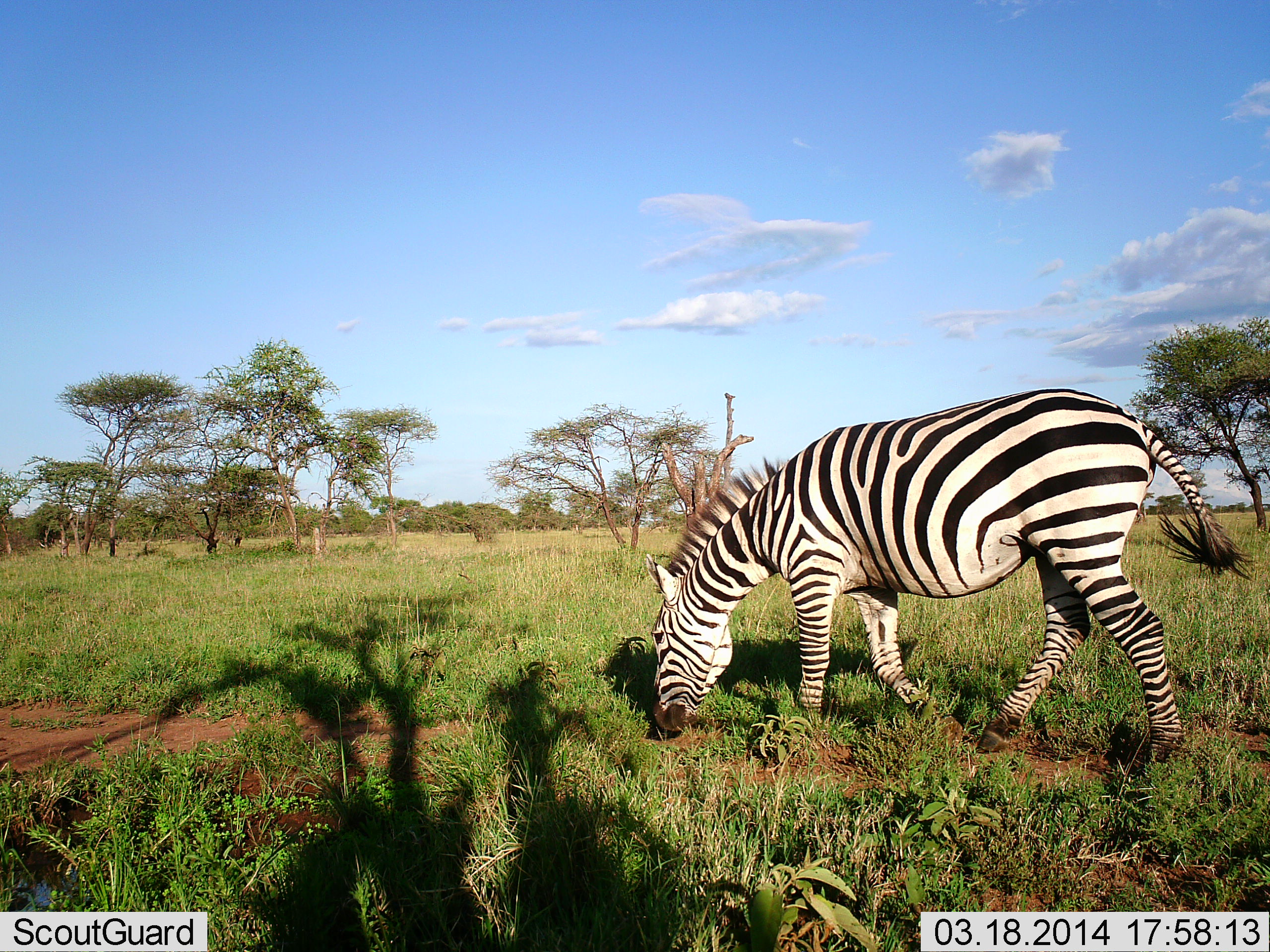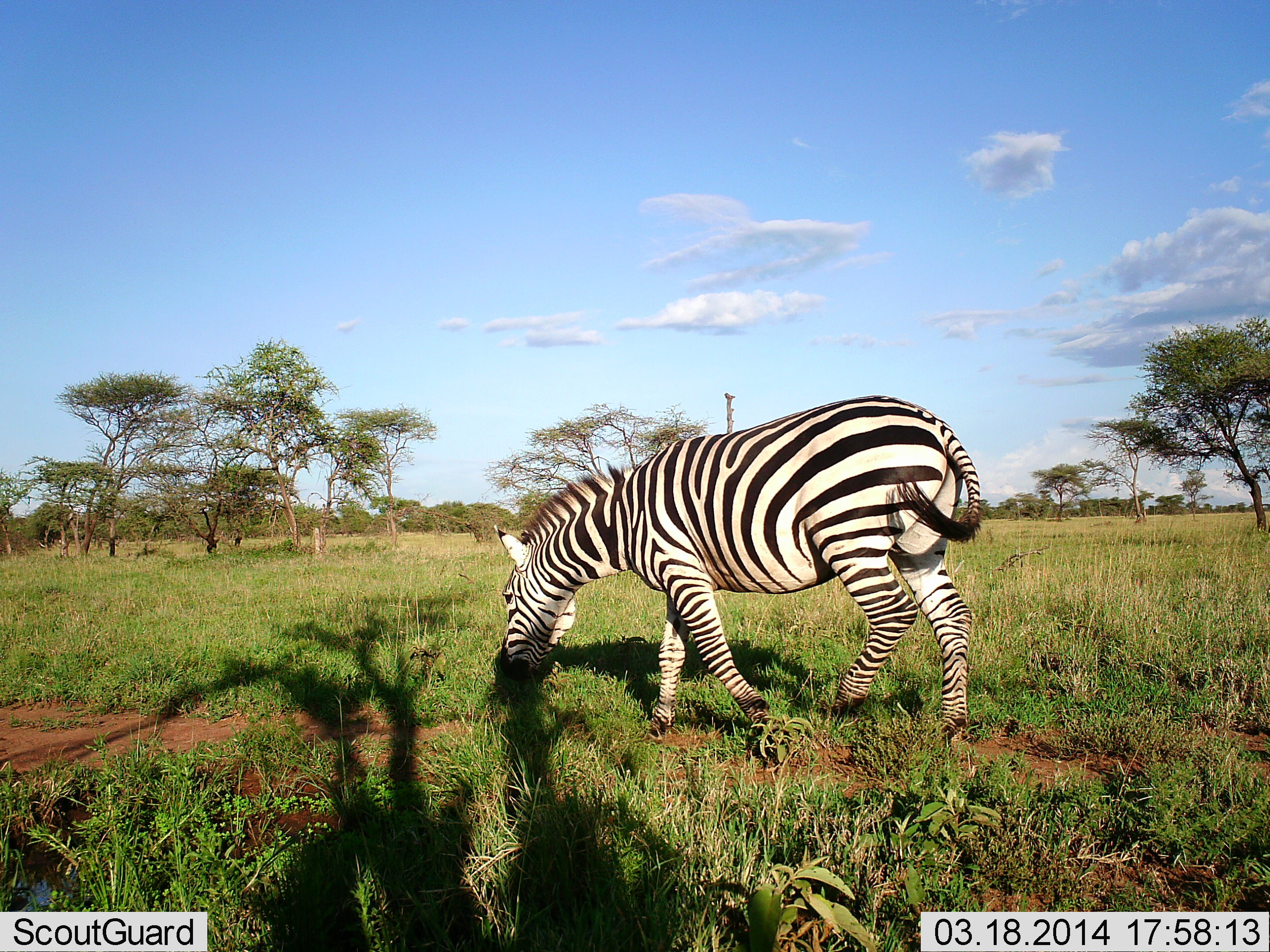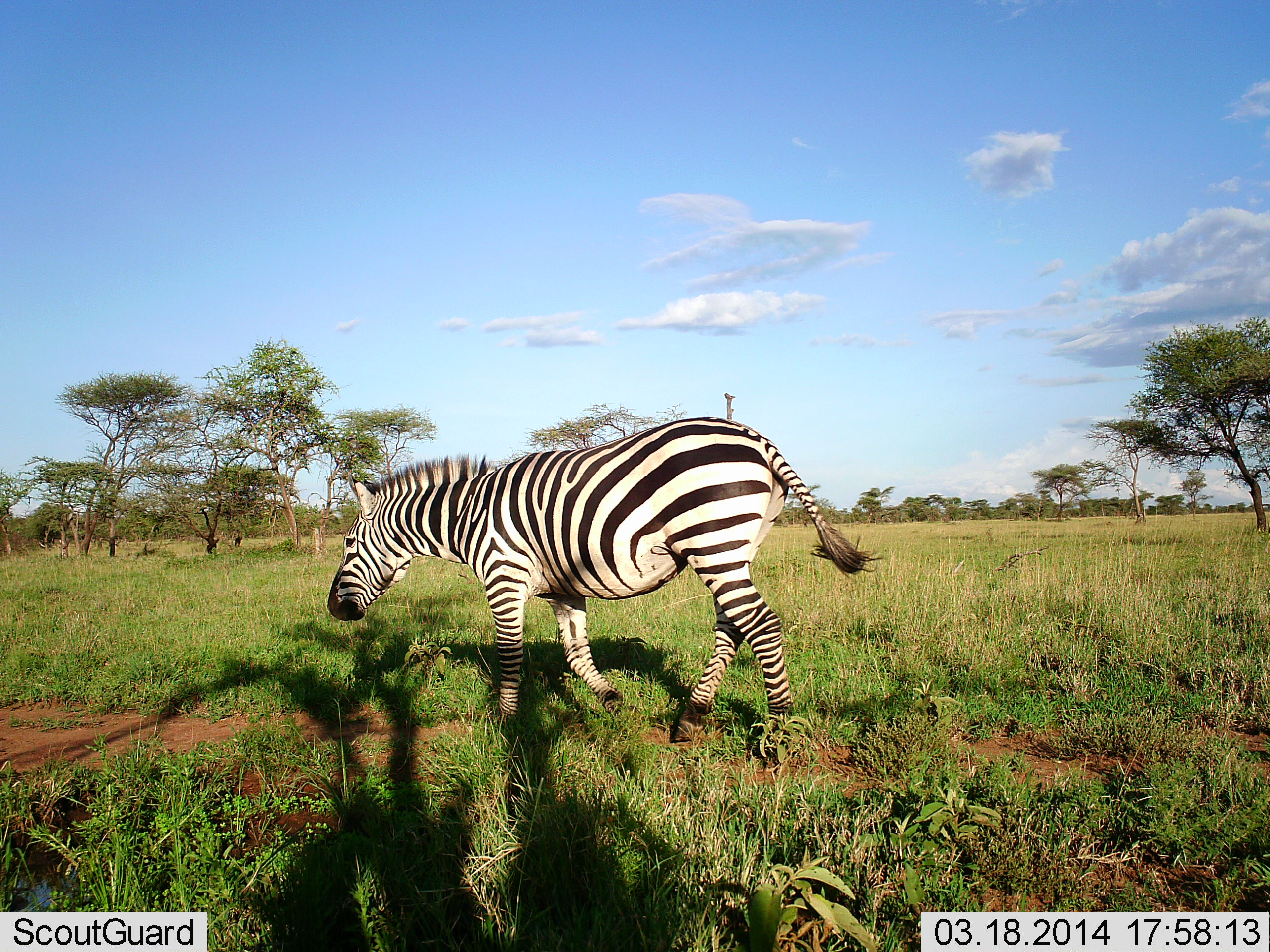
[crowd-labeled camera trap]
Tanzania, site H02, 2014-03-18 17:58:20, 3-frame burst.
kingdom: Animalia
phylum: Chordata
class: Mammalia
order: Perissodactyla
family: Equidae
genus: Equus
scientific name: Equus quagga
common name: plains zebra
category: zebra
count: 1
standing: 10%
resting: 0%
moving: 80%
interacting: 0%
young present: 0%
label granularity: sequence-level